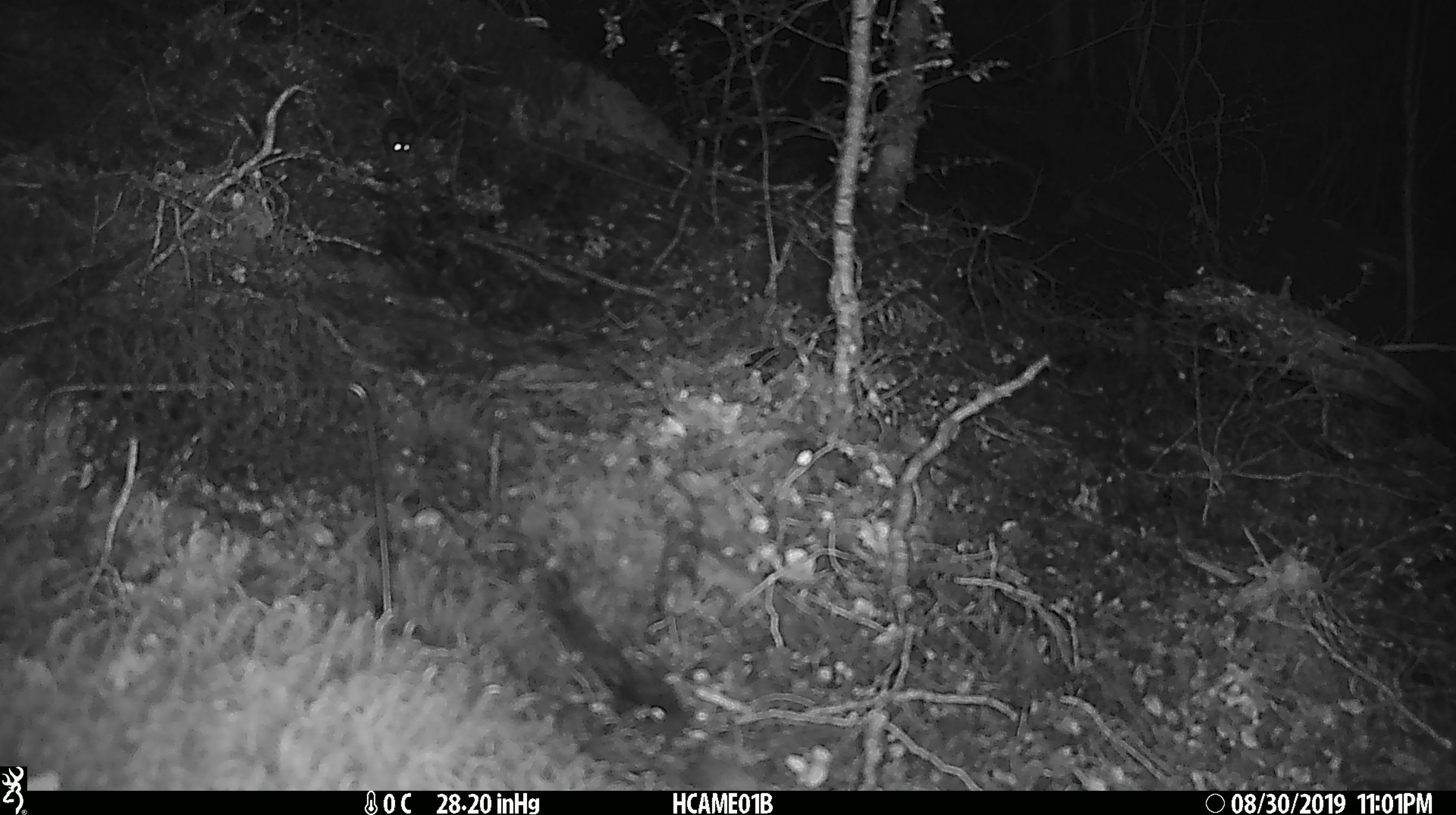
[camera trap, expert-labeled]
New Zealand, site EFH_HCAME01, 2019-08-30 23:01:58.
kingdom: Animalia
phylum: Chordata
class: Mammalia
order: Rodentia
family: Muridae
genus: Mus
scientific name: Mus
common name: mouse